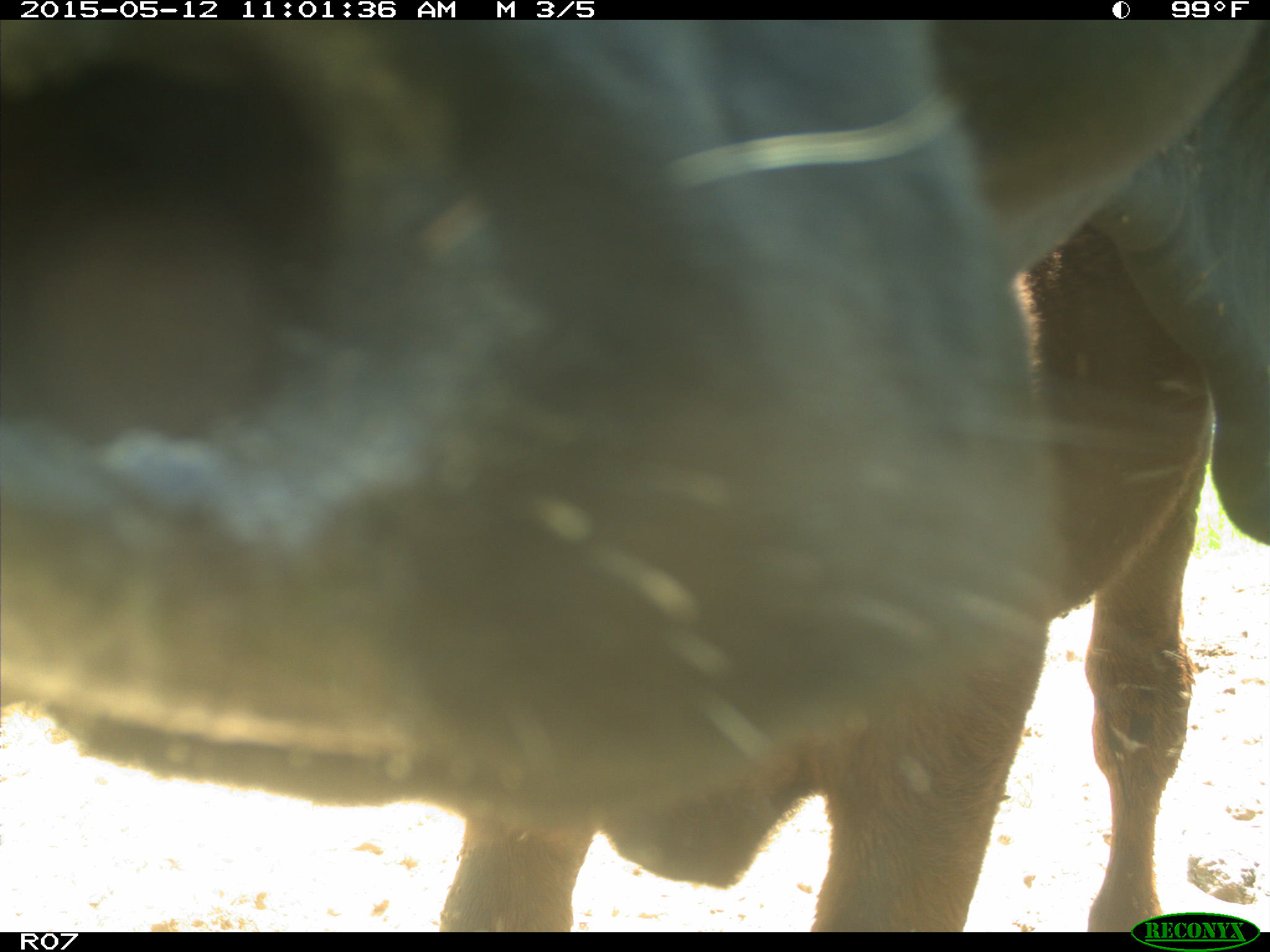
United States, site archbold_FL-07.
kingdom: Animalia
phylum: Chordata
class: Mammalia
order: Artiodactyla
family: Bovidae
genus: Bos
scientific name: Bos taurus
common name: domestic cow